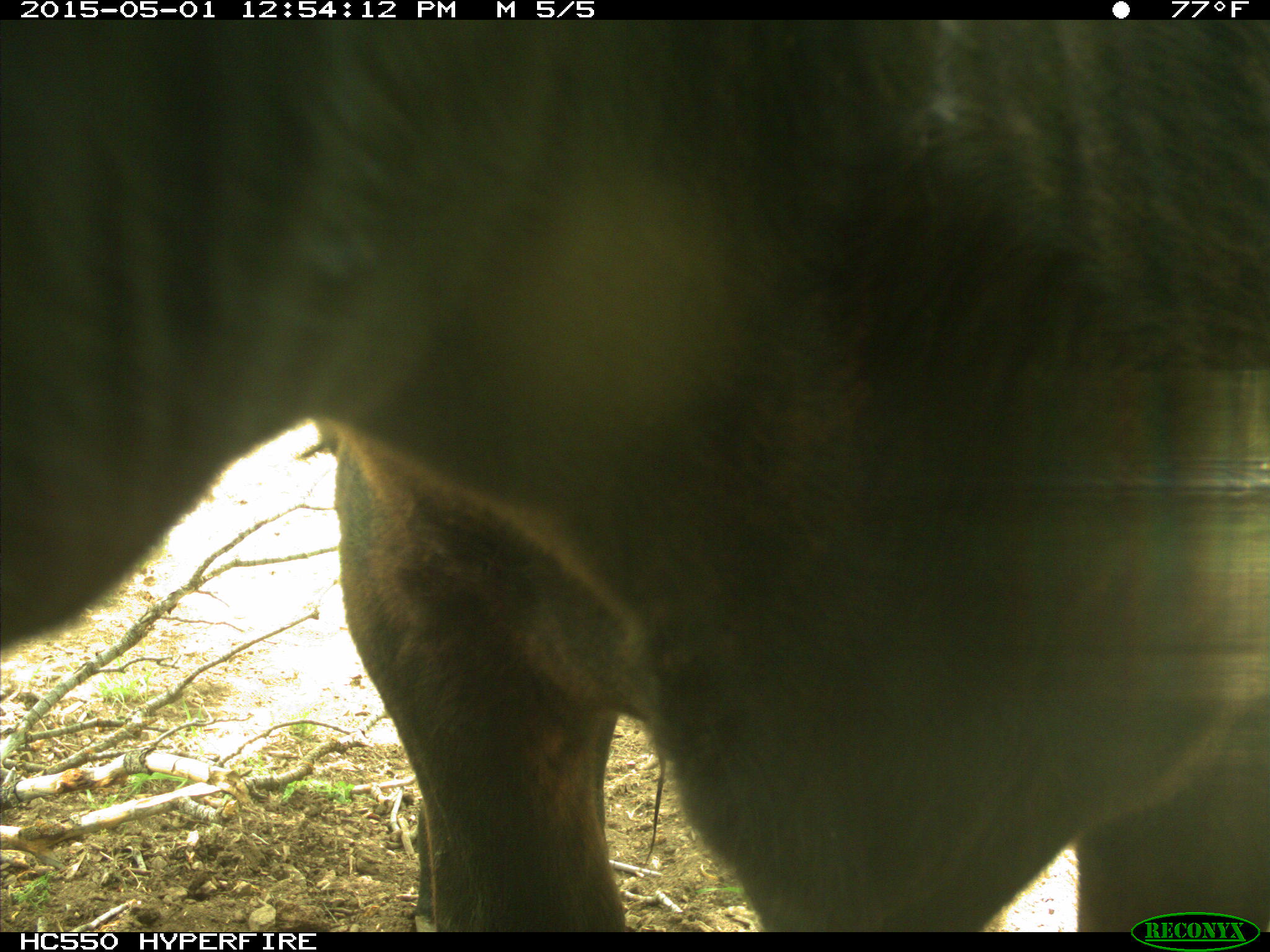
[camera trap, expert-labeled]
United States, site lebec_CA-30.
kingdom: Animalia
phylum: Chordata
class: Mammalia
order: Artiodactyla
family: Bovidae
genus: Bos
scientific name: Bos taurus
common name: domestic cow